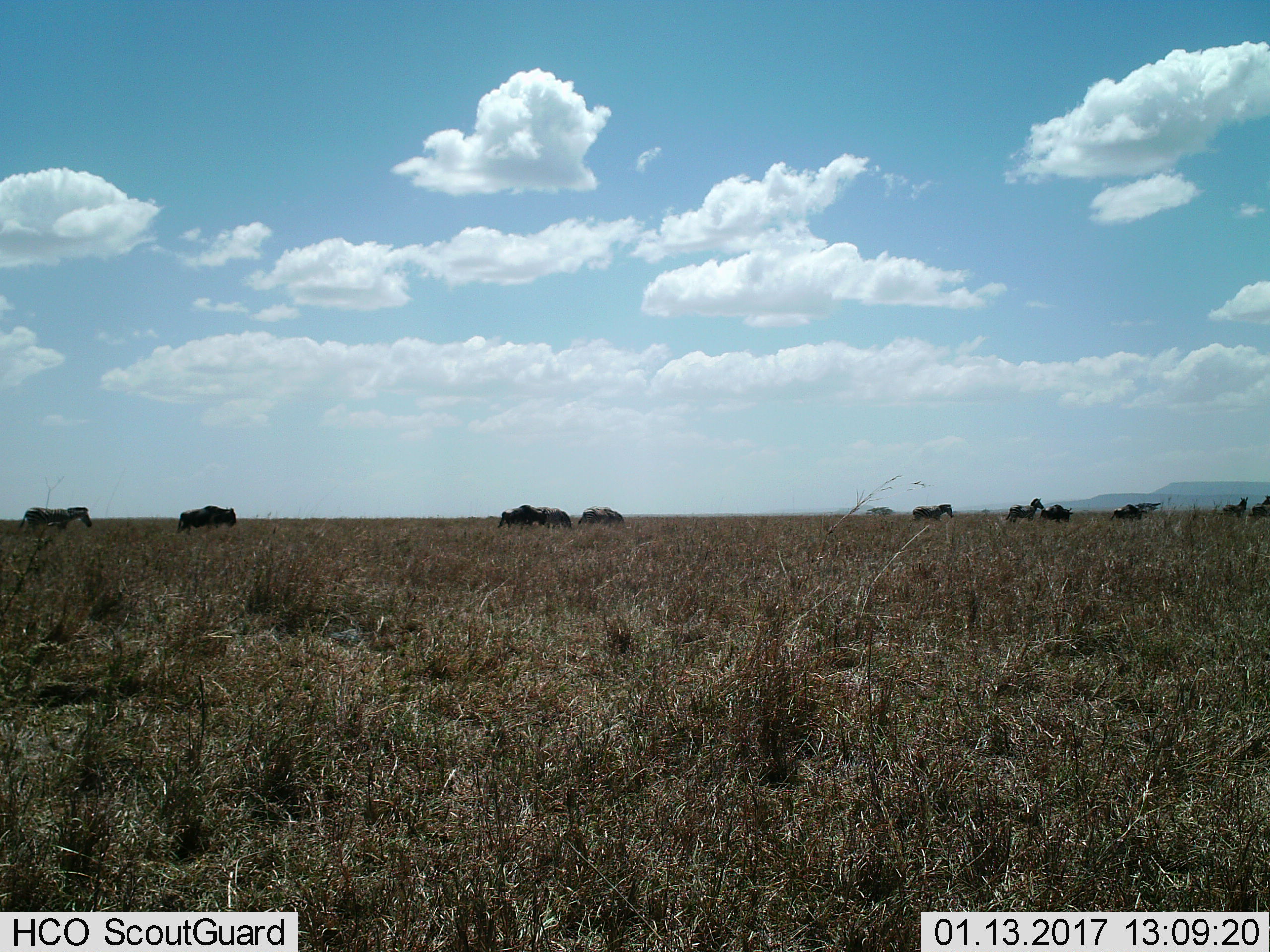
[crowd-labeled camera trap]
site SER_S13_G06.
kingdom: Animalia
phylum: Chordata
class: Mammalia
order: Artiodactyla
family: Bovidae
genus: Connochaetes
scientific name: Connochaetes taurinus taurinus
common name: blue wildebeest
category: wildebeestblue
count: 4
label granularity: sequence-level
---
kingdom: Animalia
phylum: Chordata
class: Mammalia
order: Perissodactyla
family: Equidae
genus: Equus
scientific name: Equus quagga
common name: plains zebra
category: zebraplains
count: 7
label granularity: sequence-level